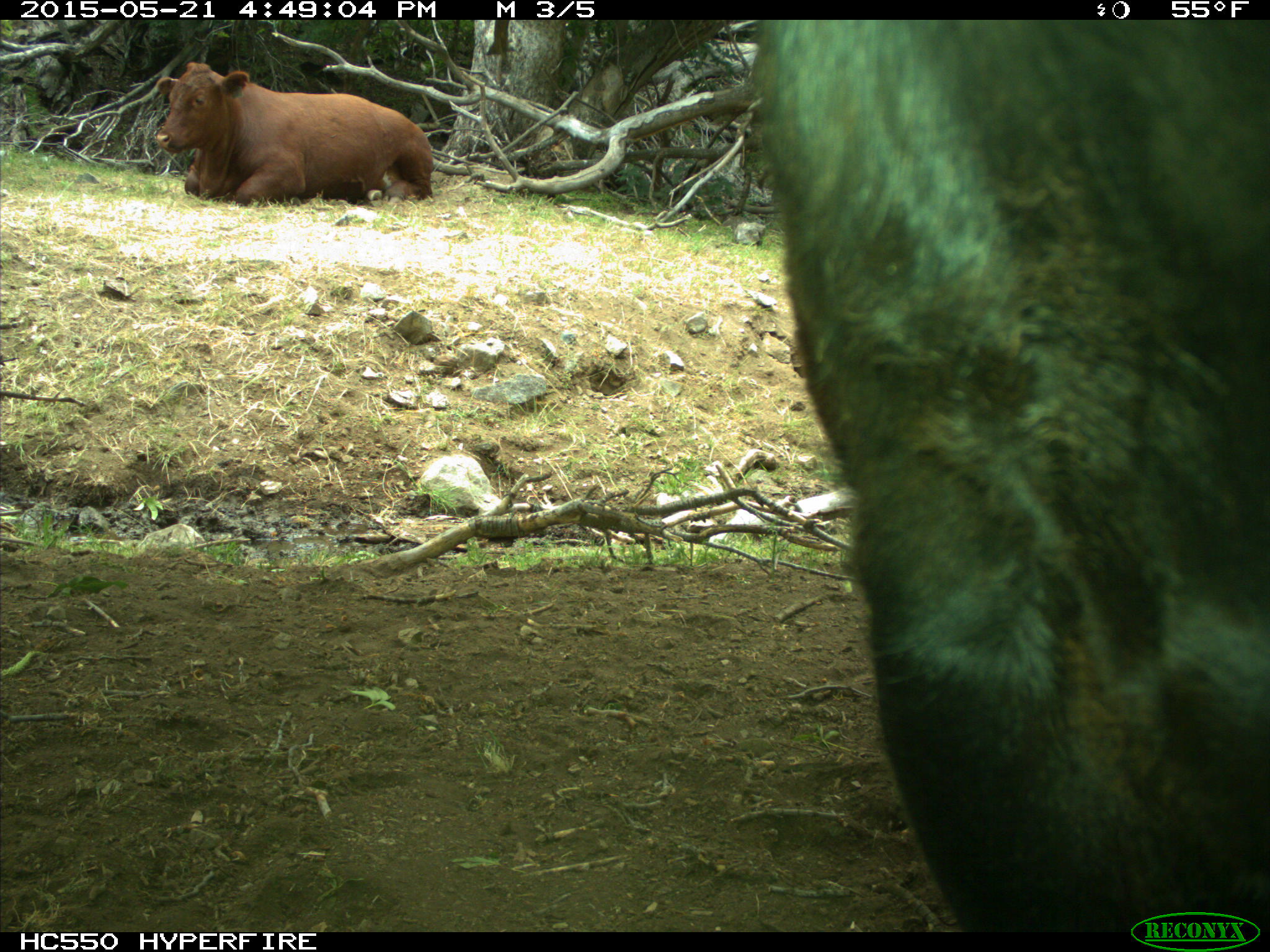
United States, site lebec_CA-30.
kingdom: Animalia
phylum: Chordata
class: Mammalia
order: Artiodactyla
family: Bovidae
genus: Bos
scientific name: Bos taurus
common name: domestic cow